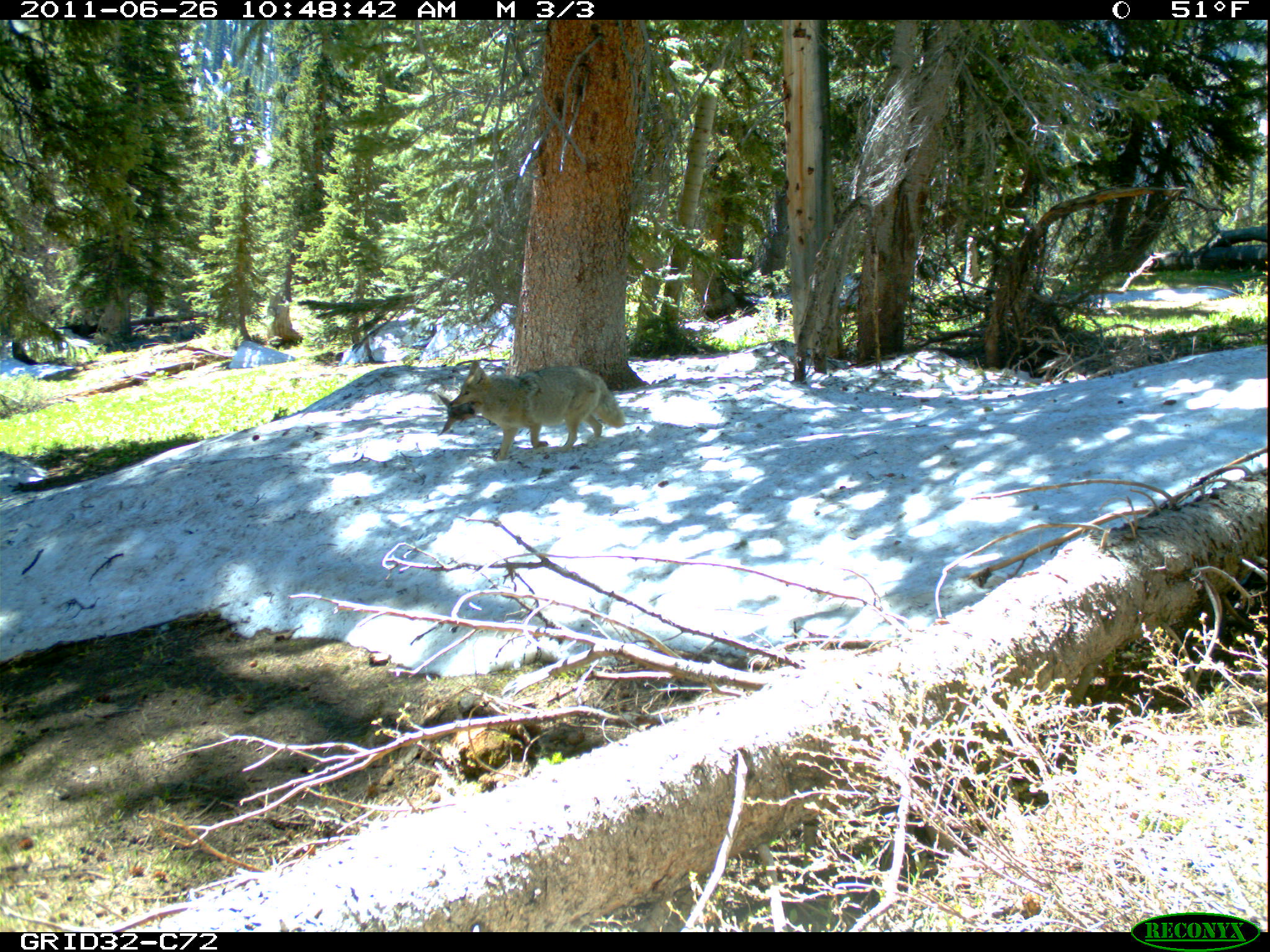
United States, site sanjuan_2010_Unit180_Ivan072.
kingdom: Animalia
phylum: Chordata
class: Mammalia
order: Carnivora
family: Canidae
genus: Canis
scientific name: Canis latrans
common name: coyote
Canis latrans (coyote).